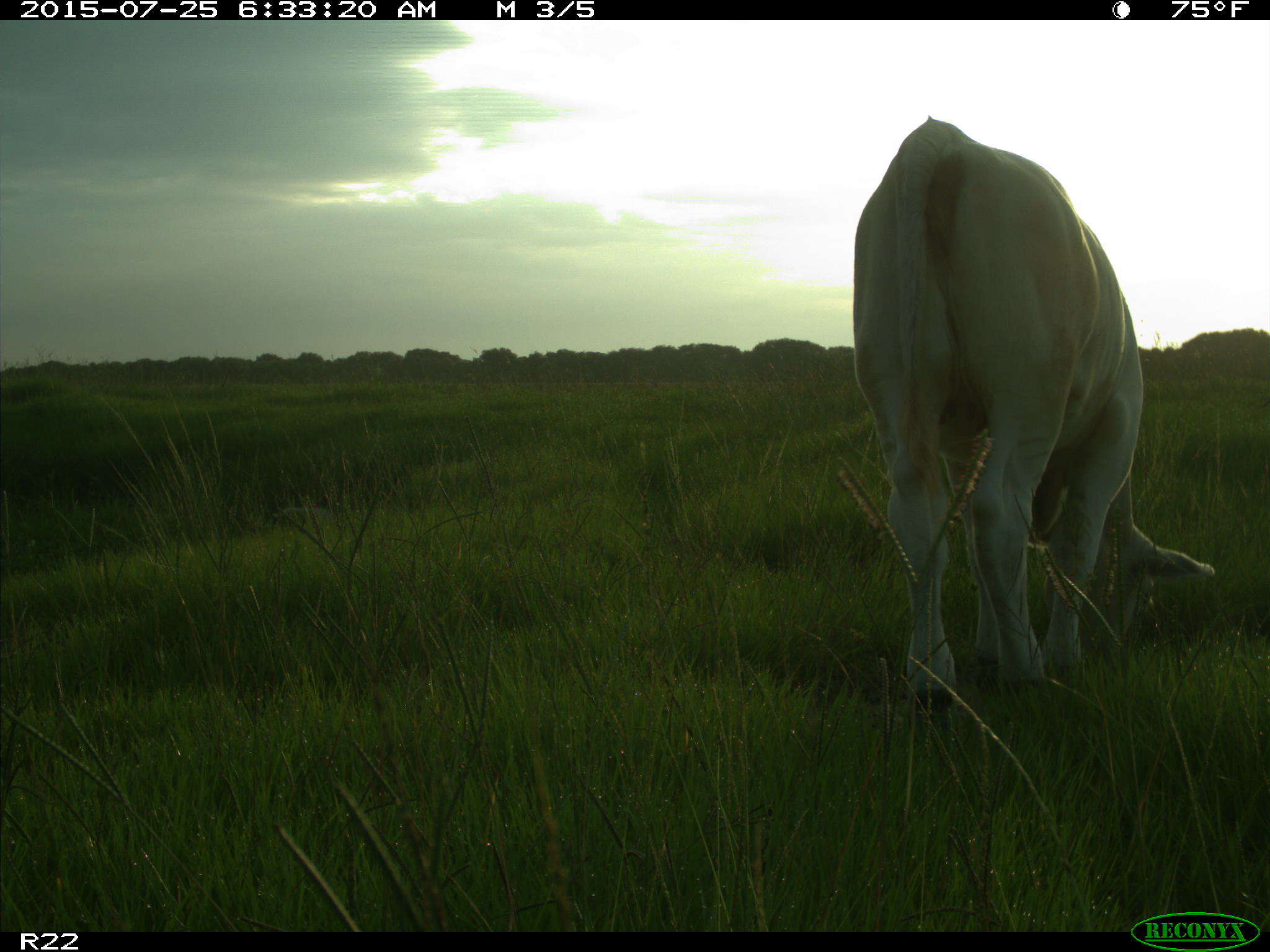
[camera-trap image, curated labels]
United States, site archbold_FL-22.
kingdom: Animalia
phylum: Chordata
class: Mammalia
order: Artiodactyla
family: Bovidae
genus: Bos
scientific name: Bos taurus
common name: domestic cow